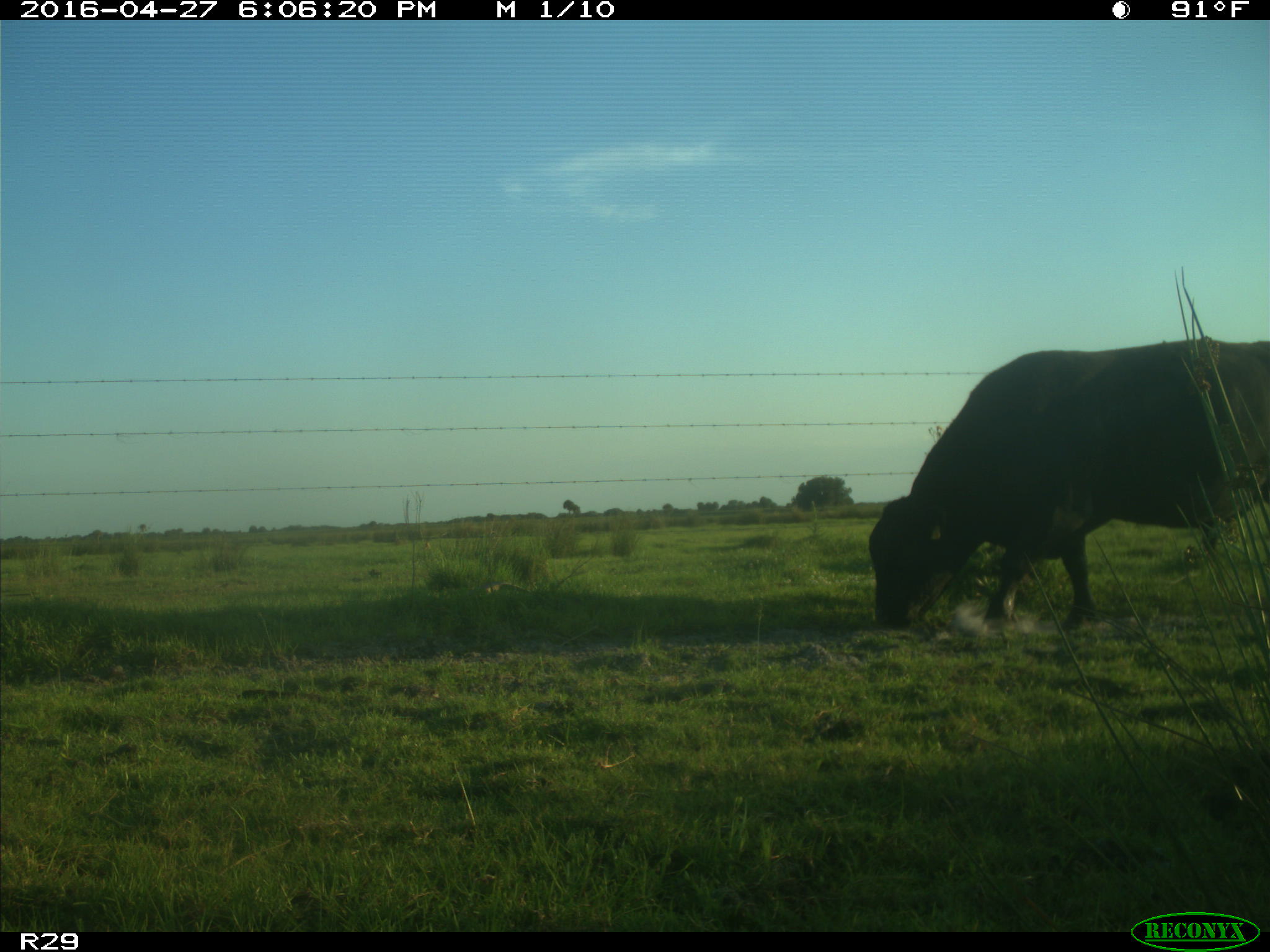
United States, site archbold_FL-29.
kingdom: Animalia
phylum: Chordata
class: Mammalia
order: Artiodactyla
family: Bovidae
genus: Bos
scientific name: Bos taurus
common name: domestic cow